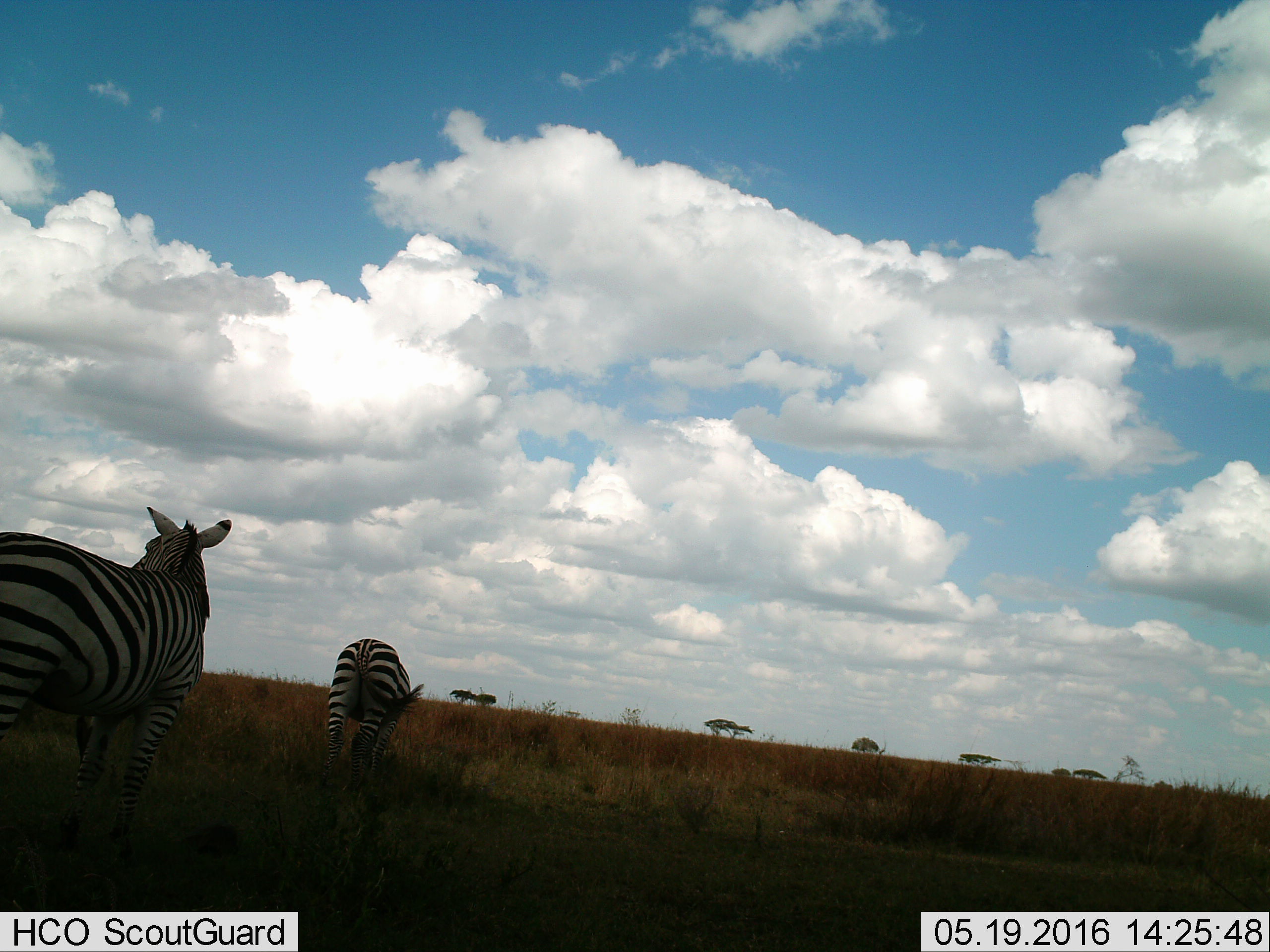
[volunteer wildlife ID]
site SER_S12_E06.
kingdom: Animalia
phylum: Chordata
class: Mammalia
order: Perissodactyla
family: Equidae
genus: Equus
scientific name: Equus quagga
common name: plains zebra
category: zebraplains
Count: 2.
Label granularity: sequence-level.